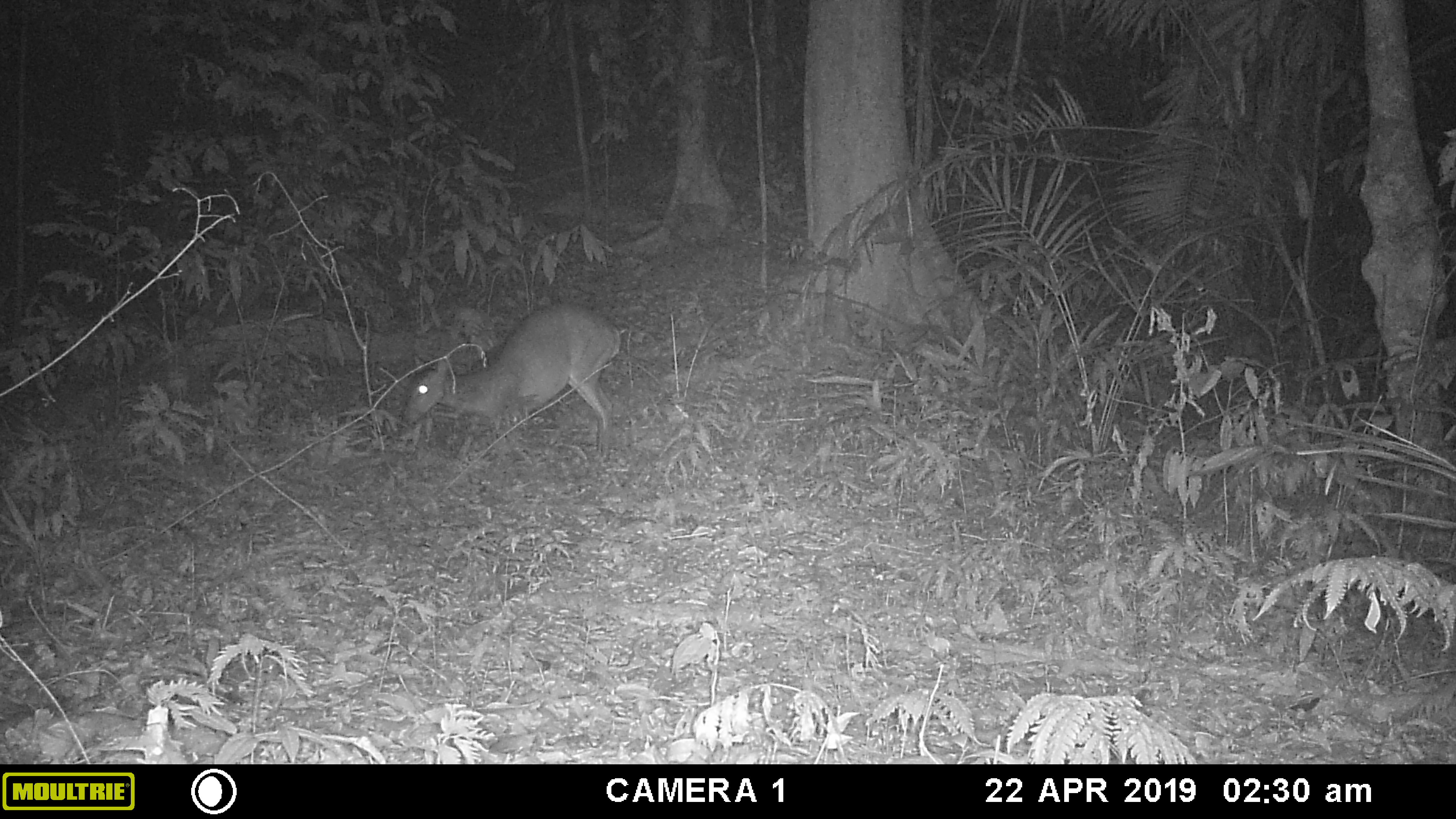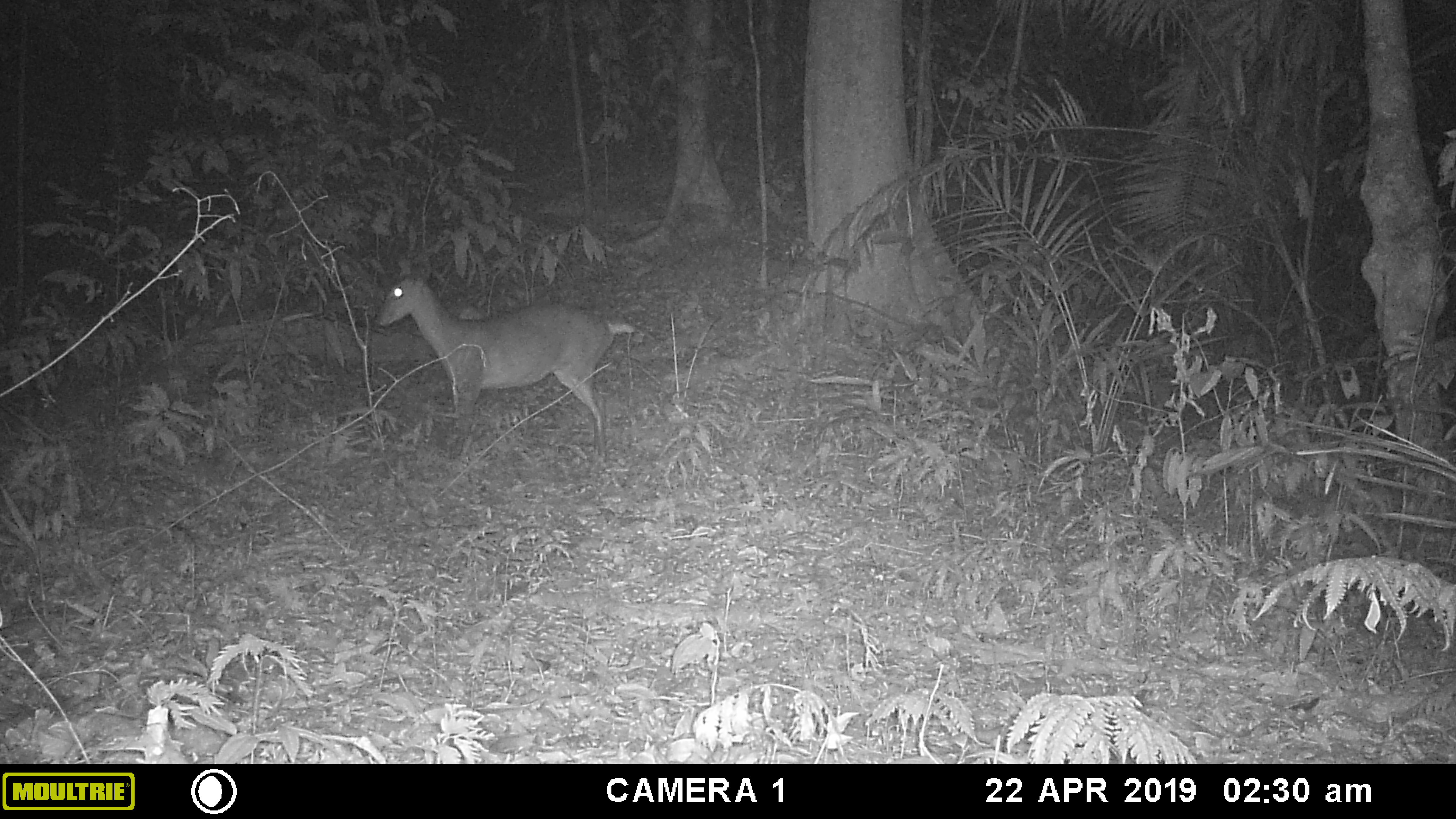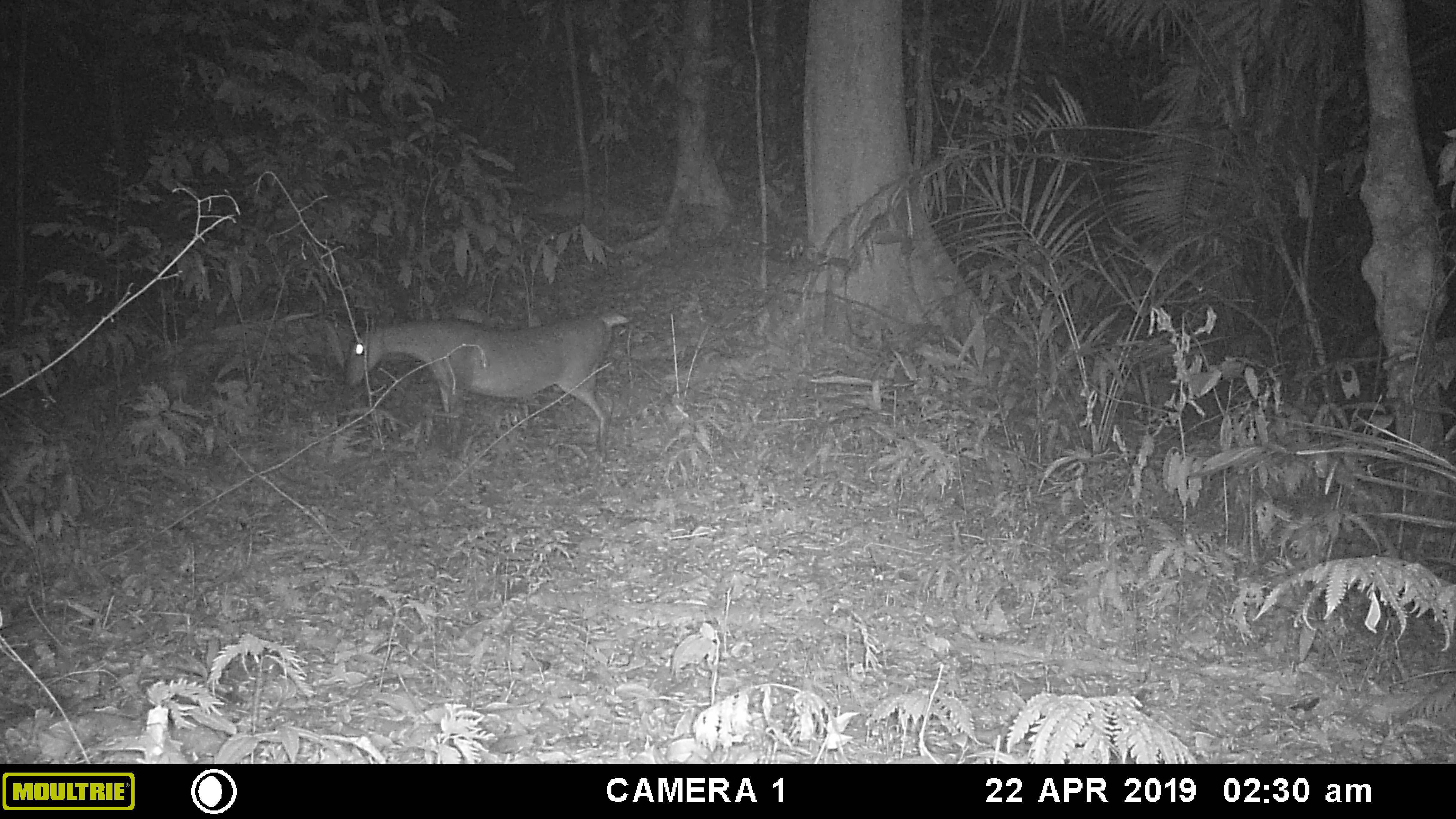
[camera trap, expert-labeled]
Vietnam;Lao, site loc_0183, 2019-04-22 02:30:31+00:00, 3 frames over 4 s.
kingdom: Animalia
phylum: Chordata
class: Mammalia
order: Artiodactyla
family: Cervidae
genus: Muntiacus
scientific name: Muntiacus vuquangensis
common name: large-antlered muntjac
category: large antlered muntjac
Large antlered muntjac (large-antlered muntjac) (Muntiacus vuquangensis). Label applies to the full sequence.